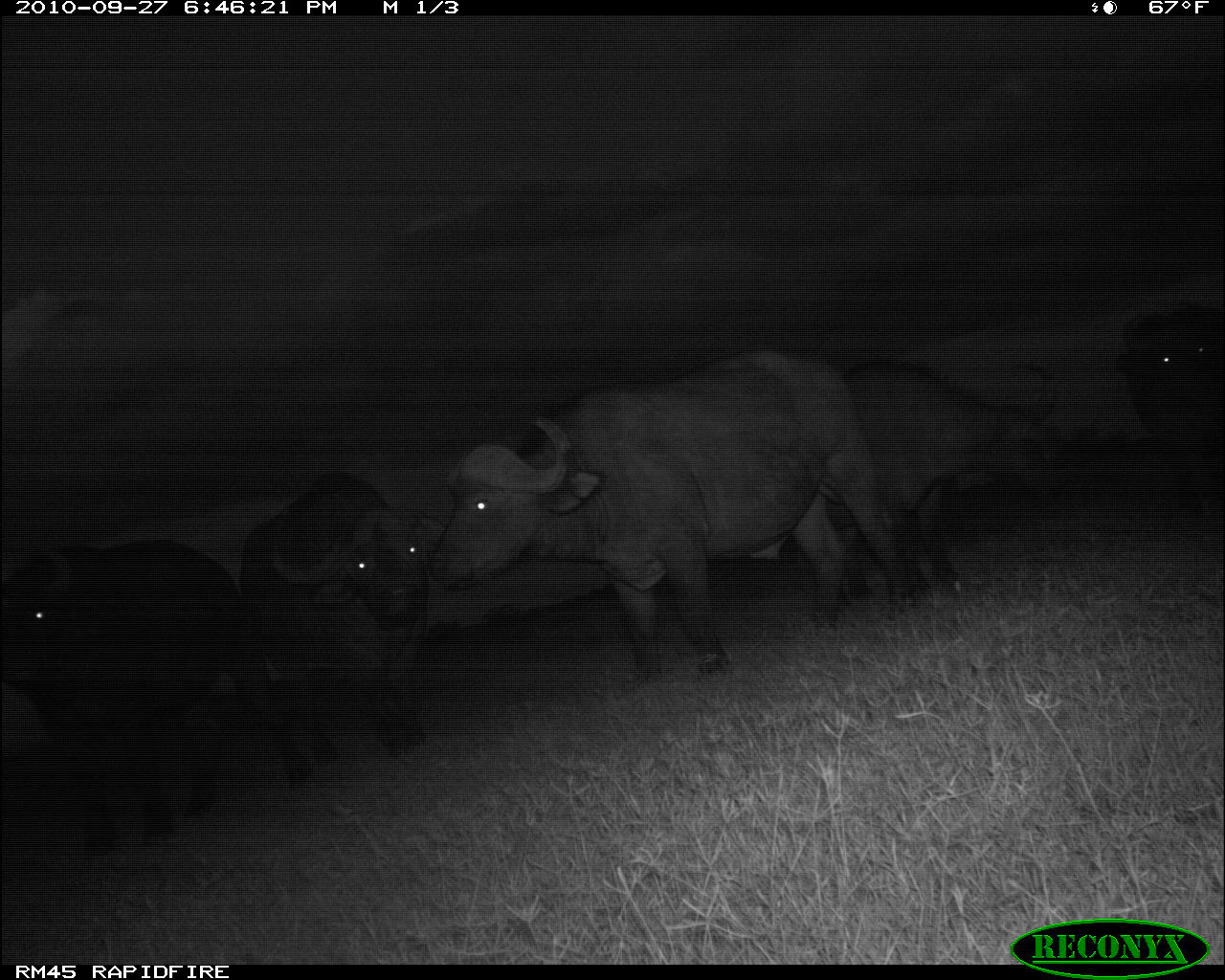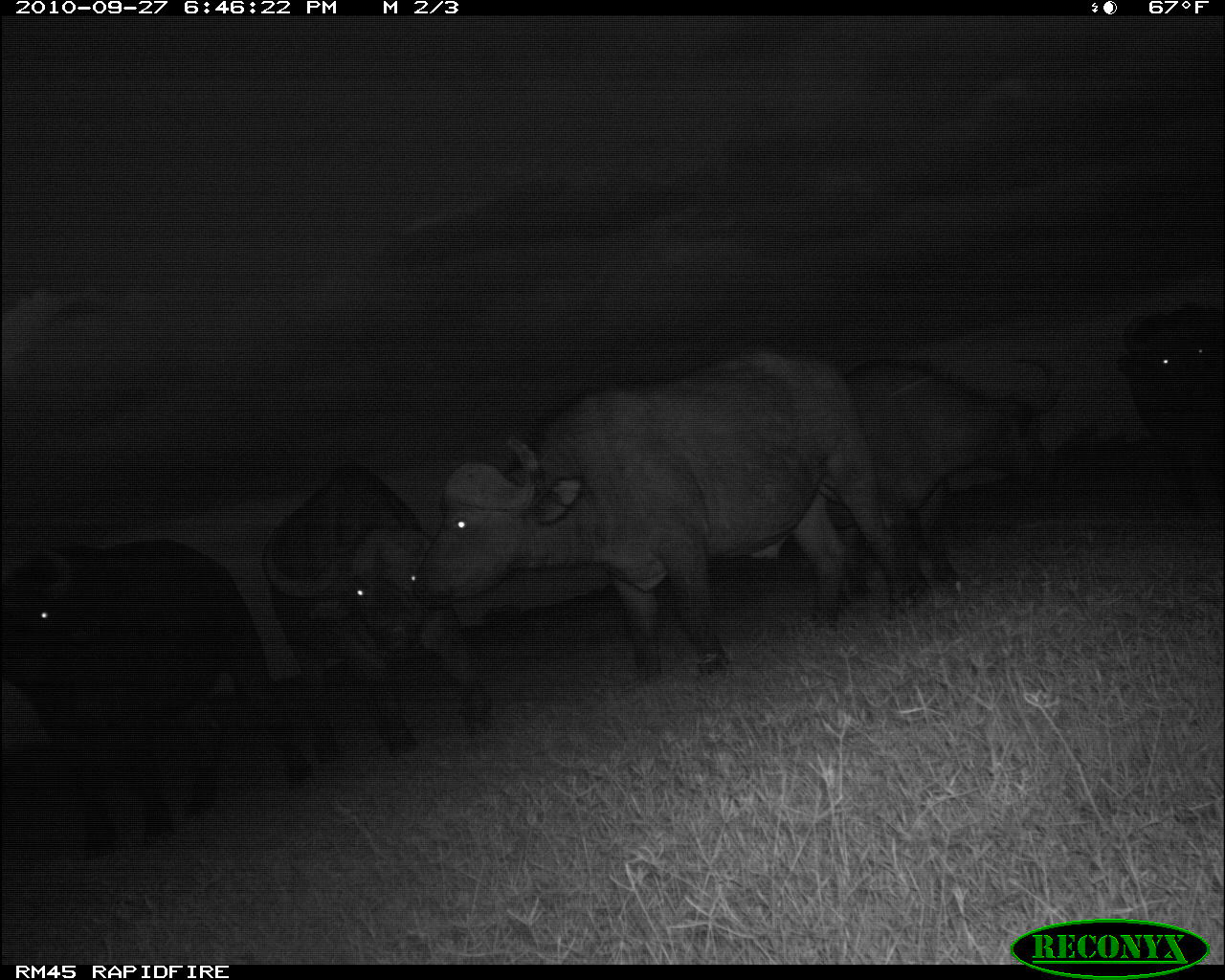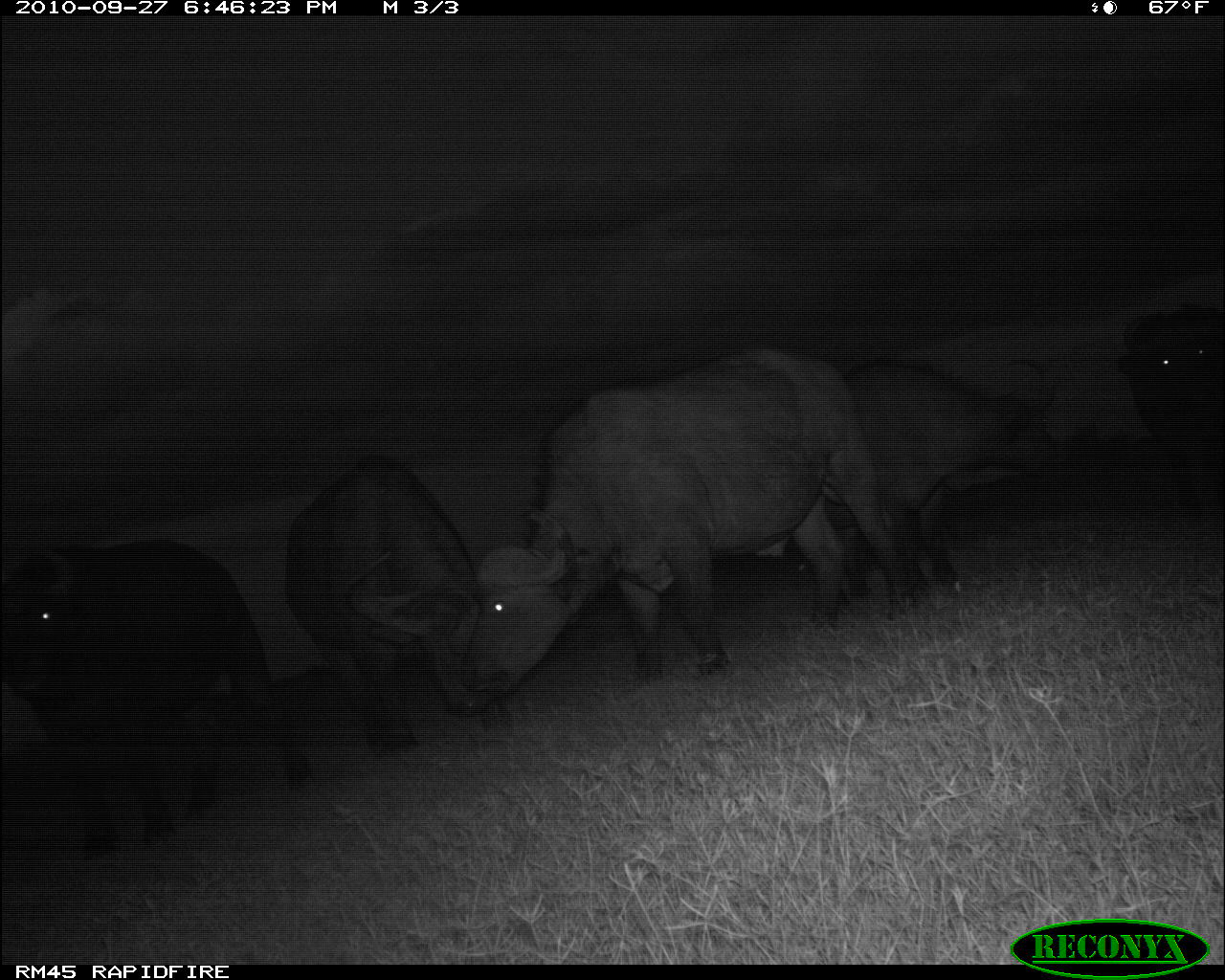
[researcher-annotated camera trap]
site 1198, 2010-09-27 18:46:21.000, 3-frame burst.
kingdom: Animalia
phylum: Chordata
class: Mammalia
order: Artiodactyla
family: Bovidae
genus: Syncerus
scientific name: Syncerus caffer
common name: african buffalo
Syncerus caffer (african buffalo), count 5.